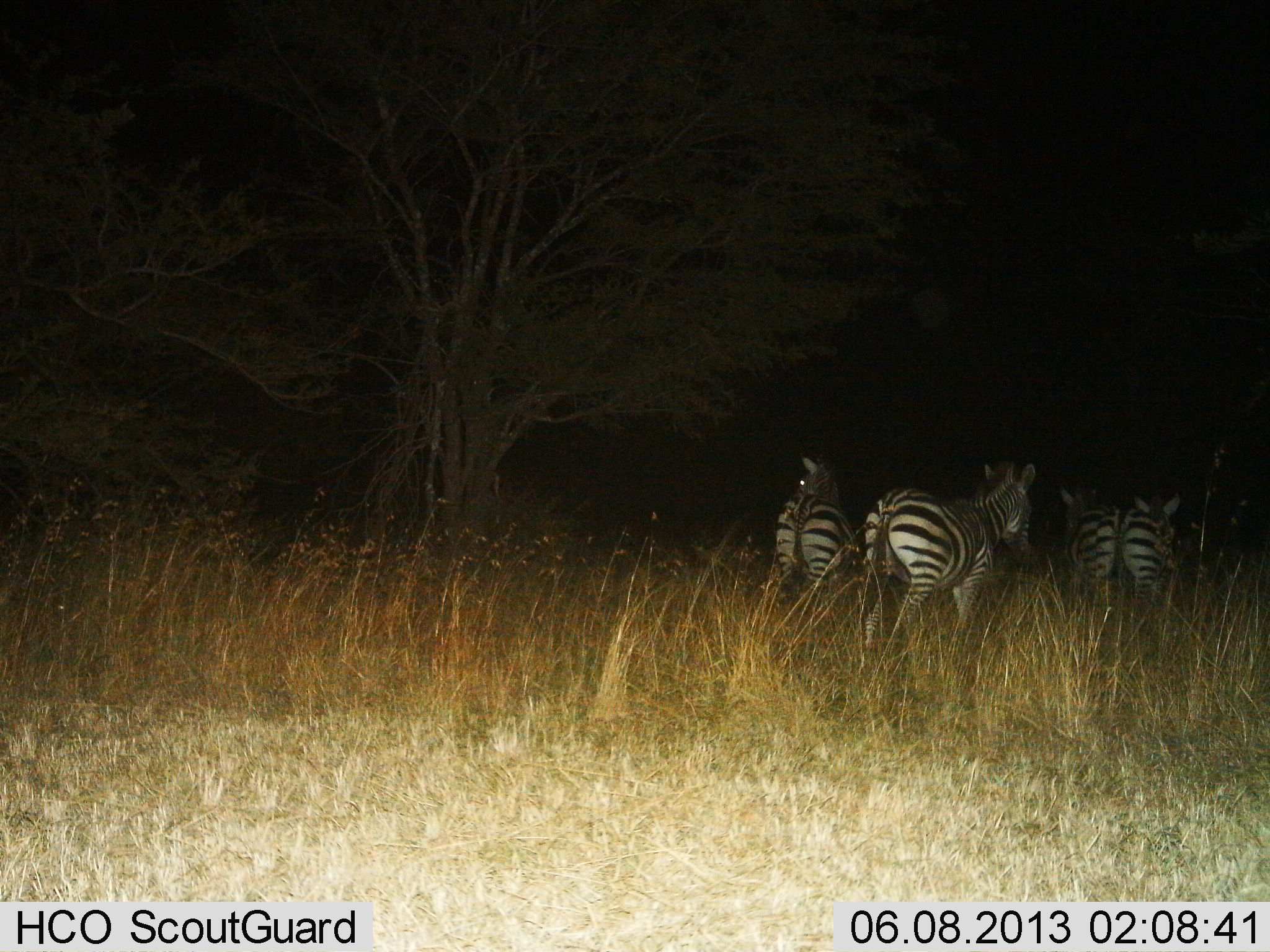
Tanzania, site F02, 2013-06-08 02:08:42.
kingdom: Animalia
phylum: Chordata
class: Mammalia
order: Perissodactyla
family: Equidae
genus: Equus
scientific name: Equus quagga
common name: plains zebra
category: zebra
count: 4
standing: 61%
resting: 0%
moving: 44%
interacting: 0%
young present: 0%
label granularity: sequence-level